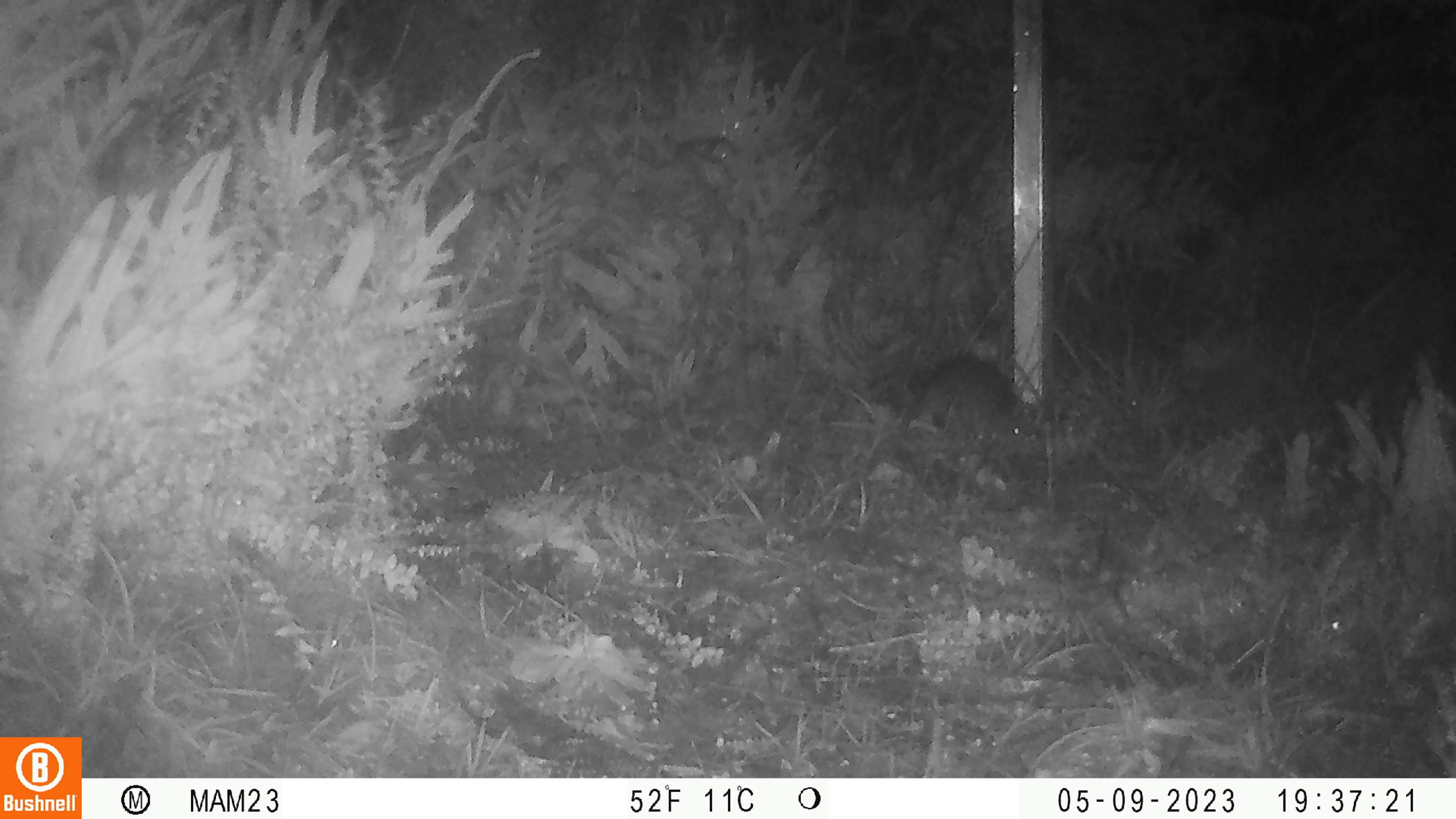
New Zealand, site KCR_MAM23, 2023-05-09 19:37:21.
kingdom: Animalia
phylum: Chordata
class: Mammalia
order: Rodentia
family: Muridae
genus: Rattus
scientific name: Rattus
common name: rat